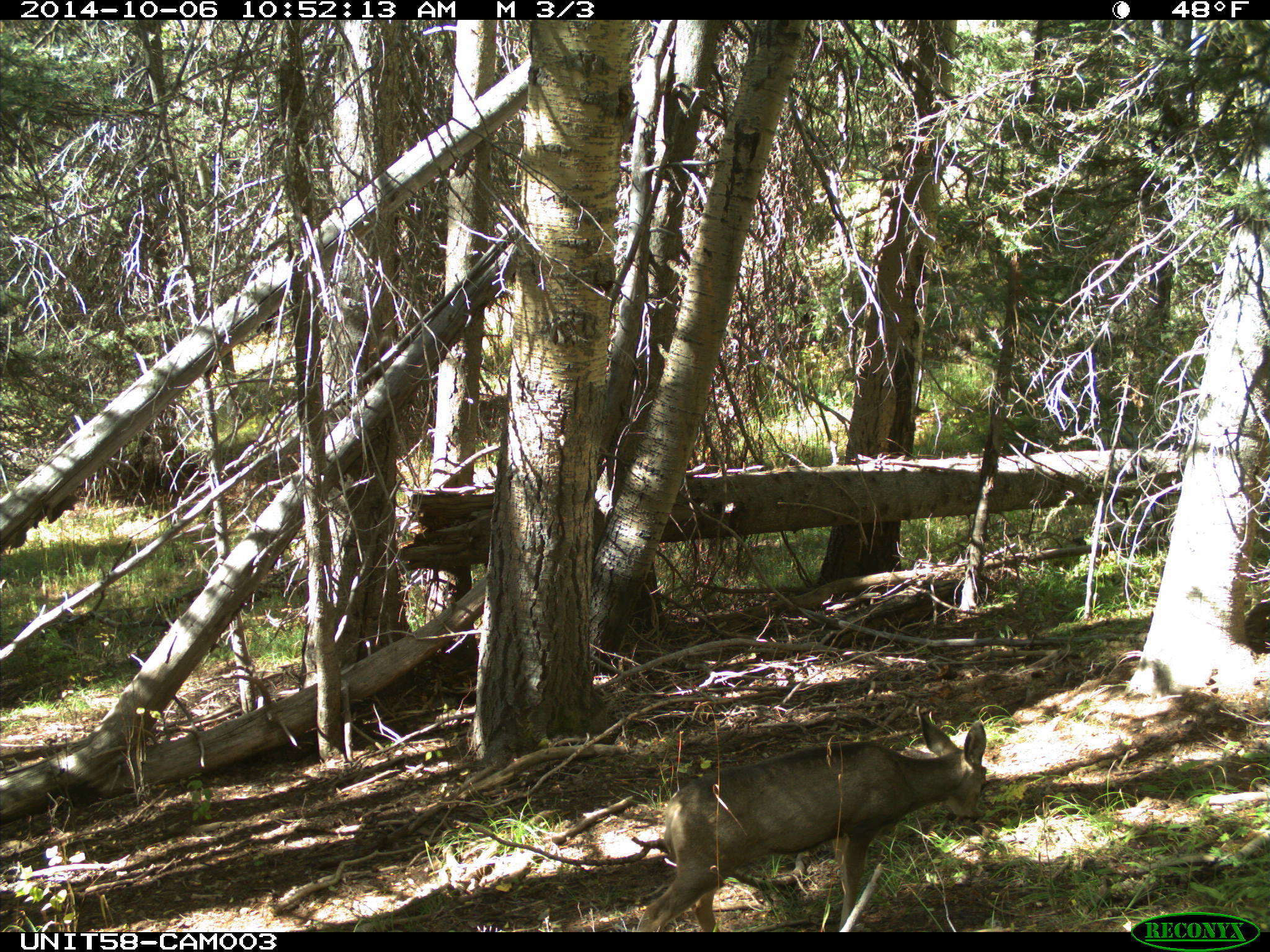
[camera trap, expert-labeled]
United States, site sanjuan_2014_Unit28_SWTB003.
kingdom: Animalia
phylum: Chordata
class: Mammalia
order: Artiodactyla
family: Cervidae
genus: Odocoileus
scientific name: Odocoileus hemionus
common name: mule deer